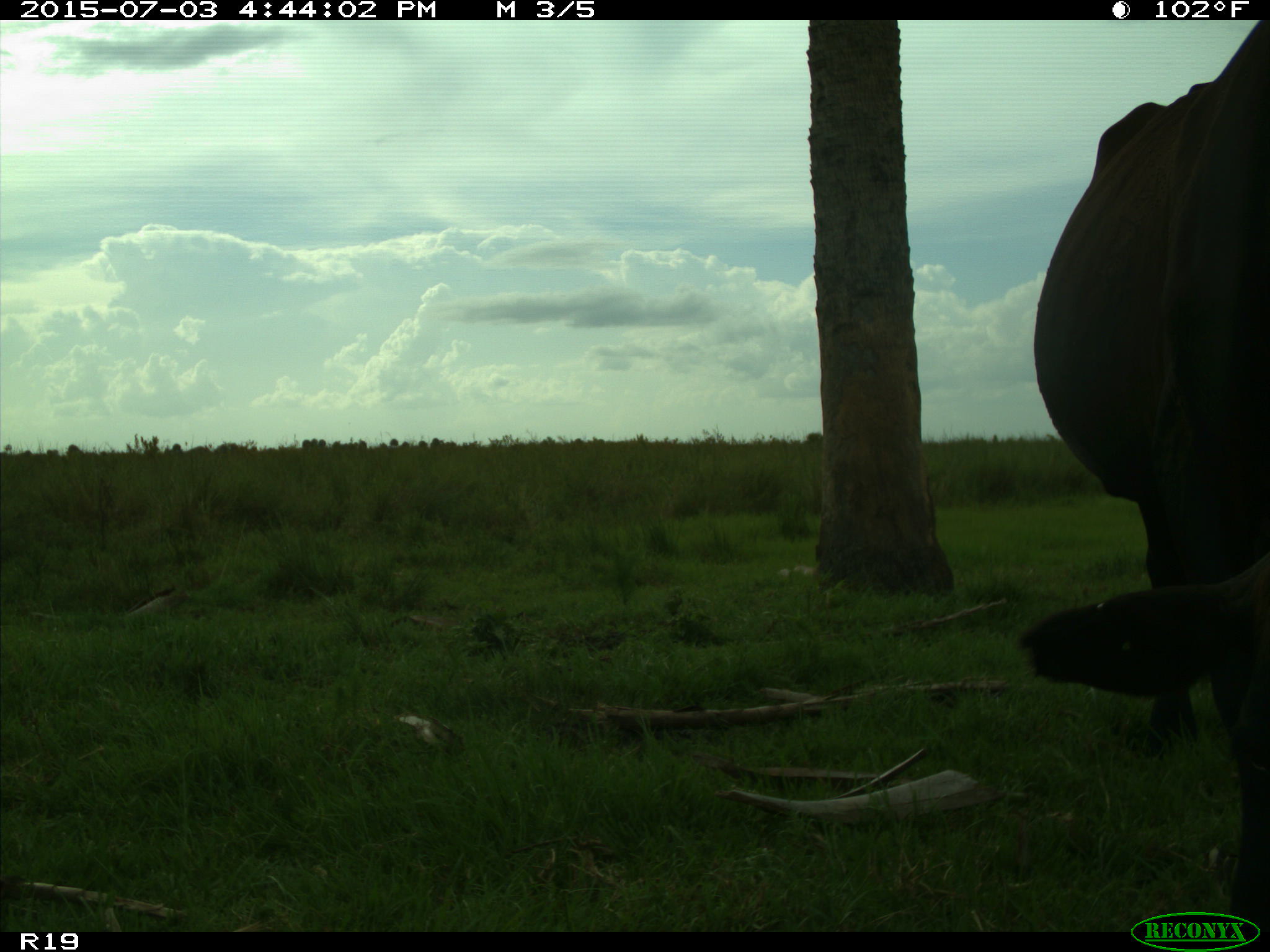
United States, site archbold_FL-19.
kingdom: Animalia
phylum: Chordata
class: Mammalia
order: Artiodactyla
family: Bovidae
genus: Bos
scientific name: Bos taurus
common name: domestic cow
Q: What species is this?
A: Bos taurus (domestic cow).